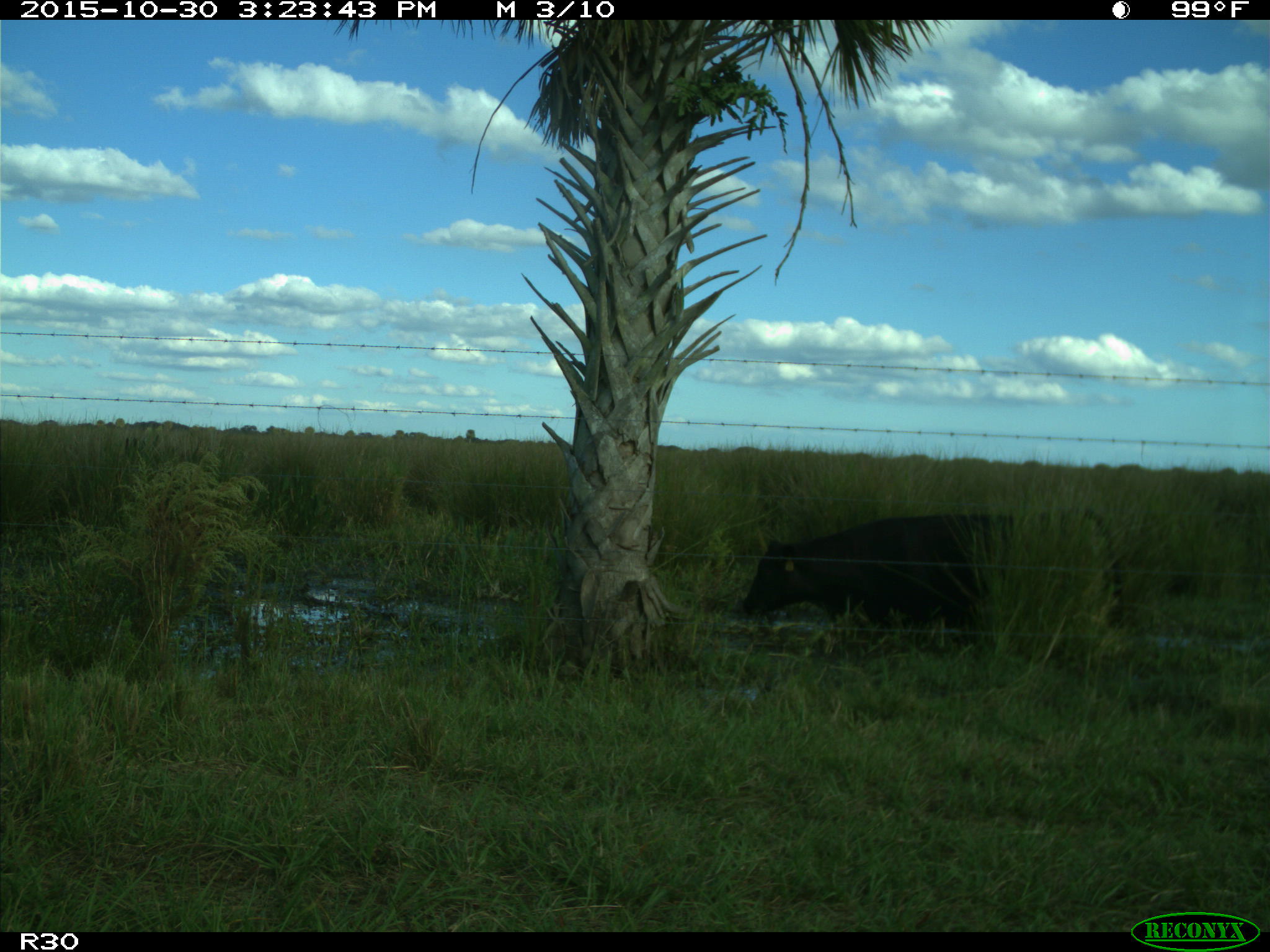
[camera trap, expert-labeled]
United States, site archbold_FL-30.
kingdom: Animalia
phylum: Chordata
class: Mammalia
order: Artiodactyla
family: Bovidae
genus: Bos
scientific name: Bos taurus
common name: domestic cow